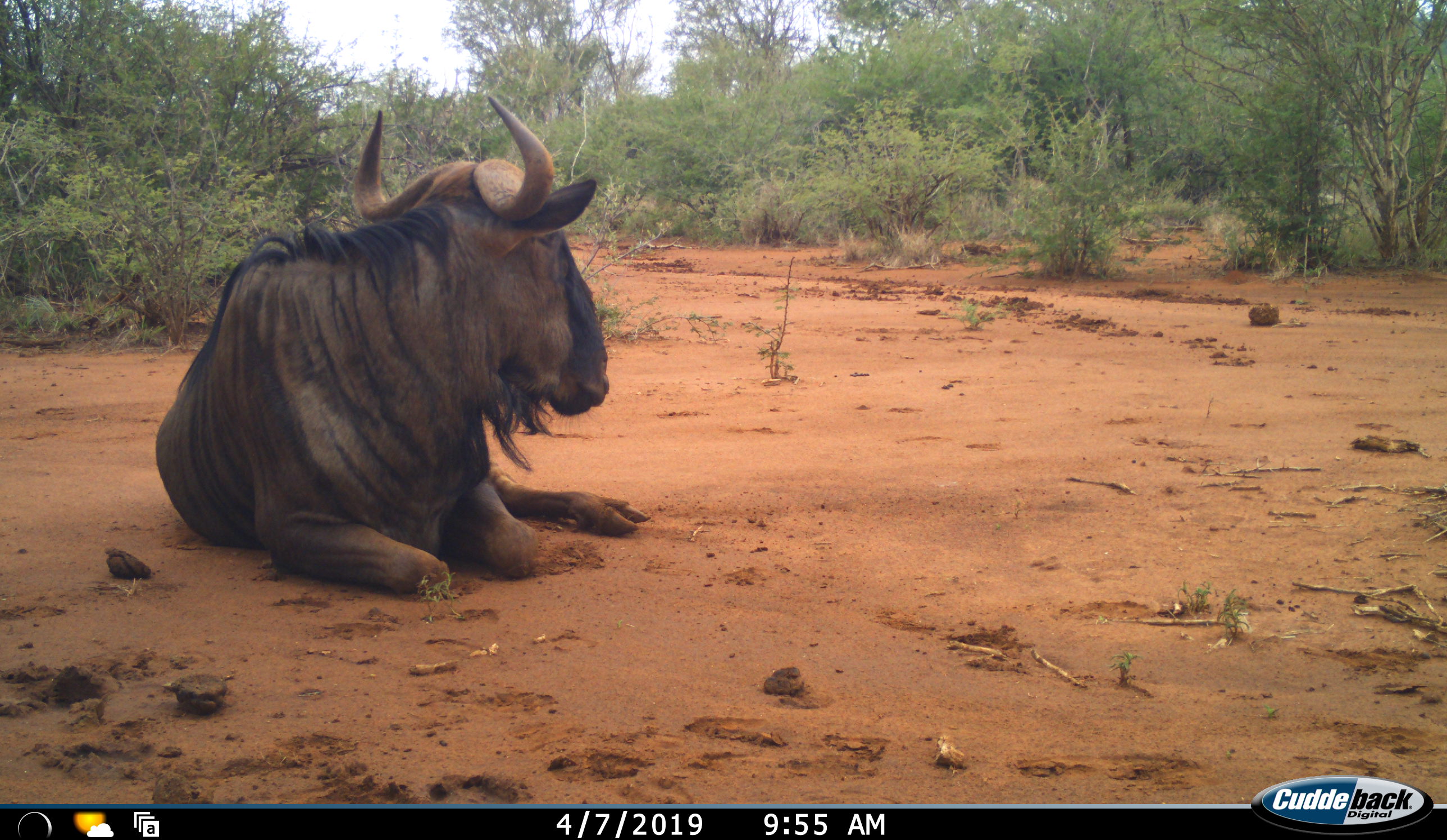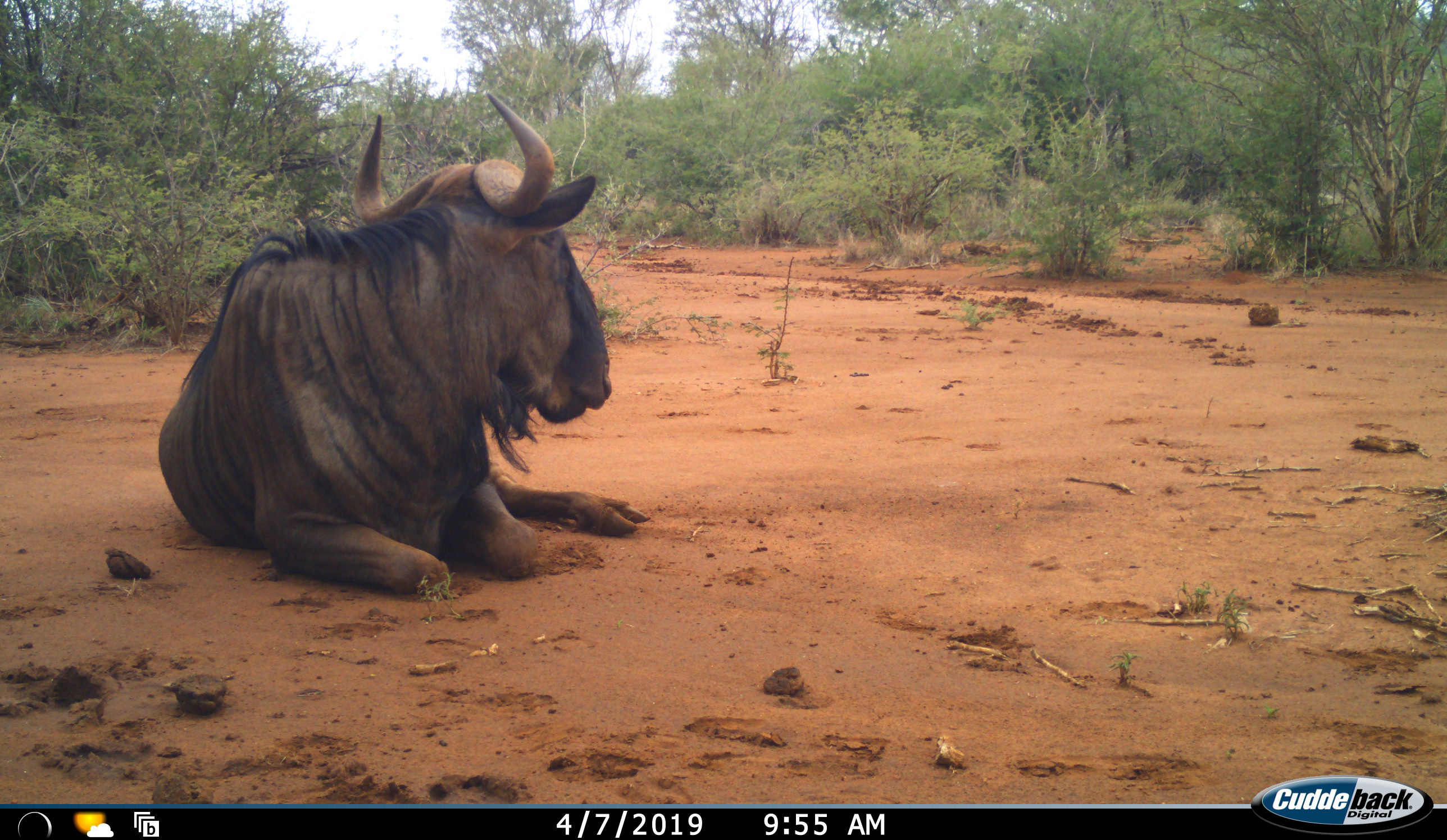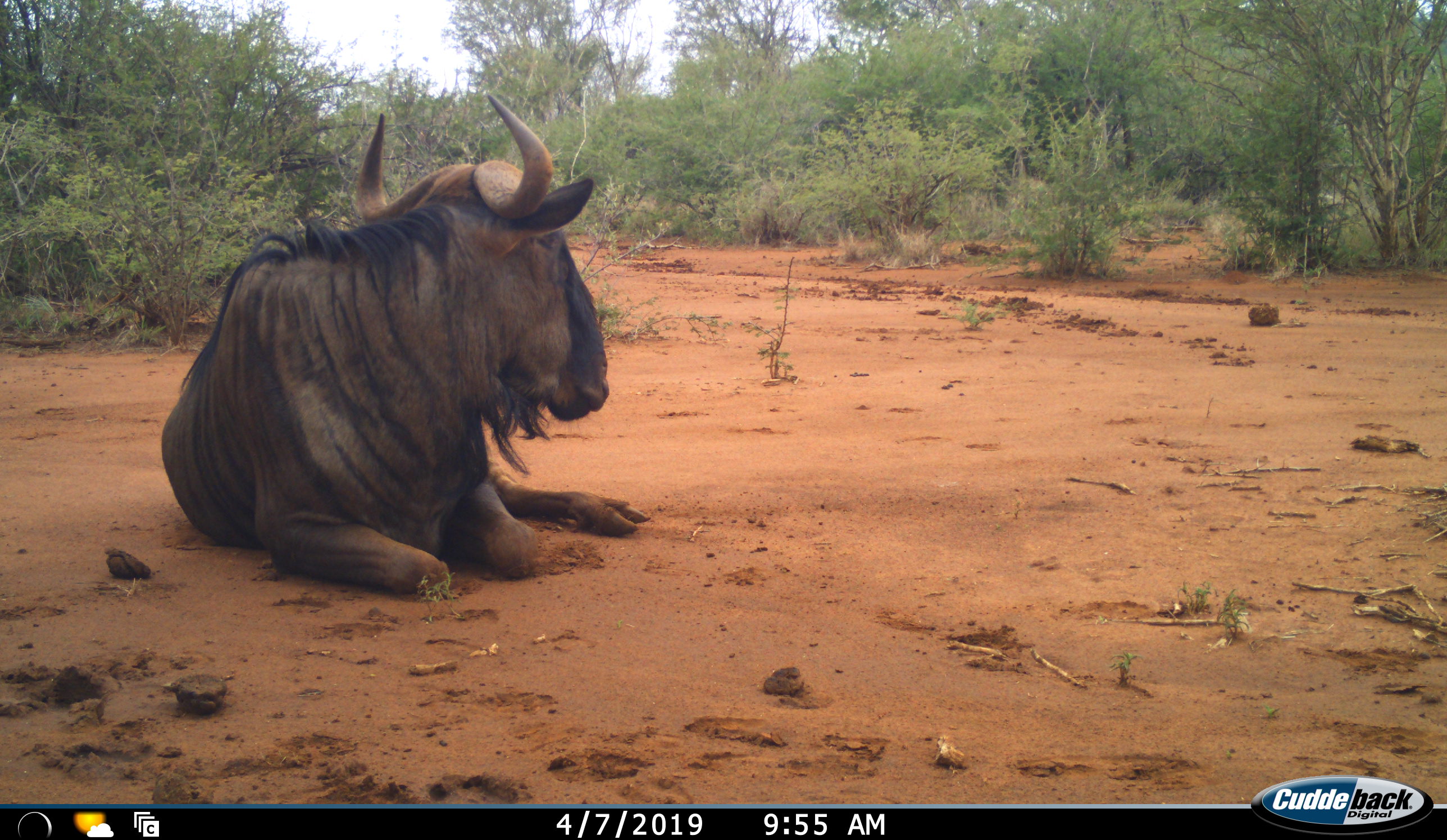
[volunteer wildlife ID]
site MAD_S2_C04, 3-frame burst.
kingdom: Animalia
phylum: Chordata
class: Mammalia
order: Artiodactyla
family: Bovidae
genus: Connochaetes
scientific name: Connochaetes taurinus taurinus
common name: blue wildebeest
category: wildebeestblue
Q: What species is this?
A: Wildebeestblue (blue wildebeest) (Connochaetes taurinus taurinus).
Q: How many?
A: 1.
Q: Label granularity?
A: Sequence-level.